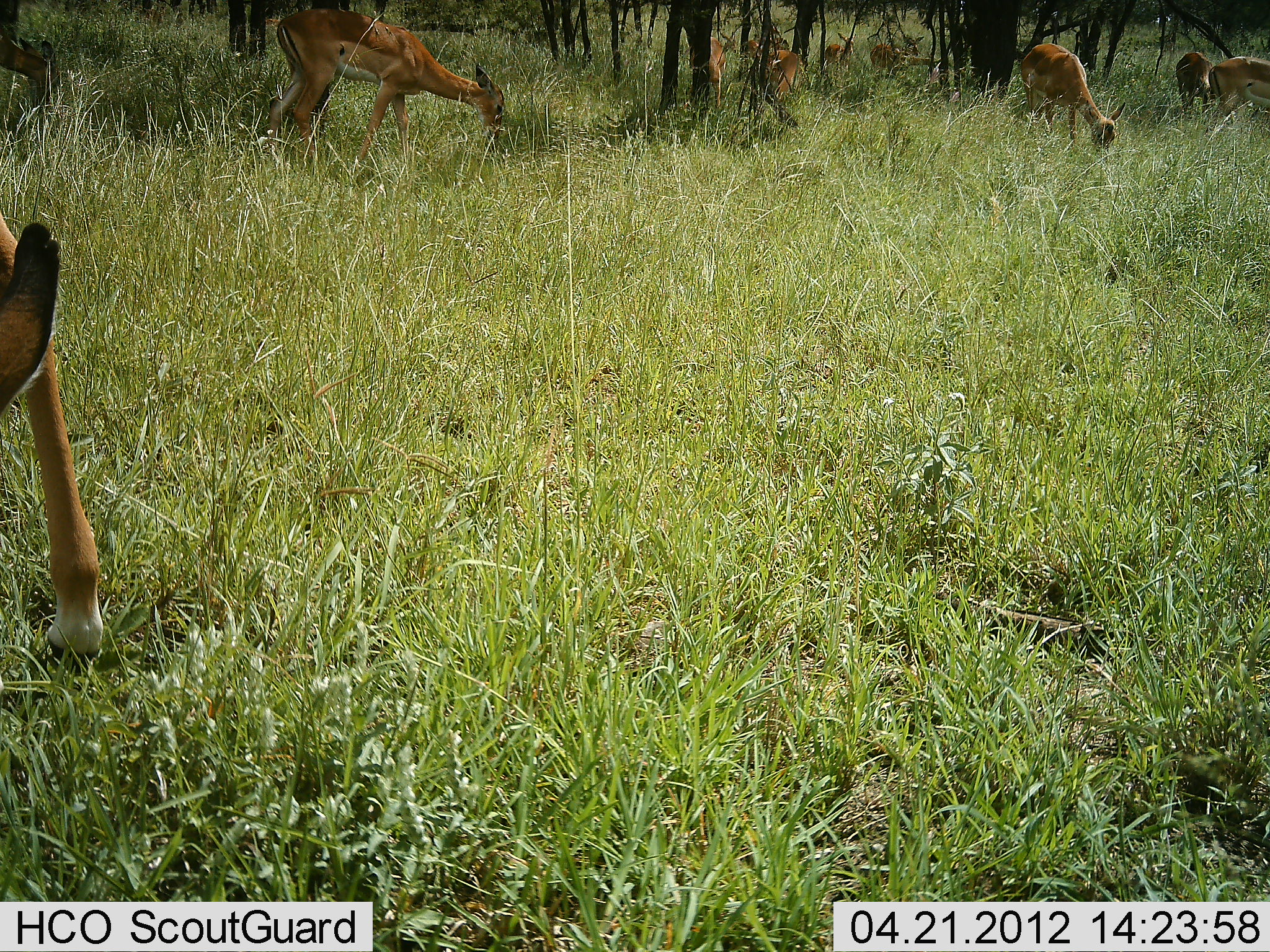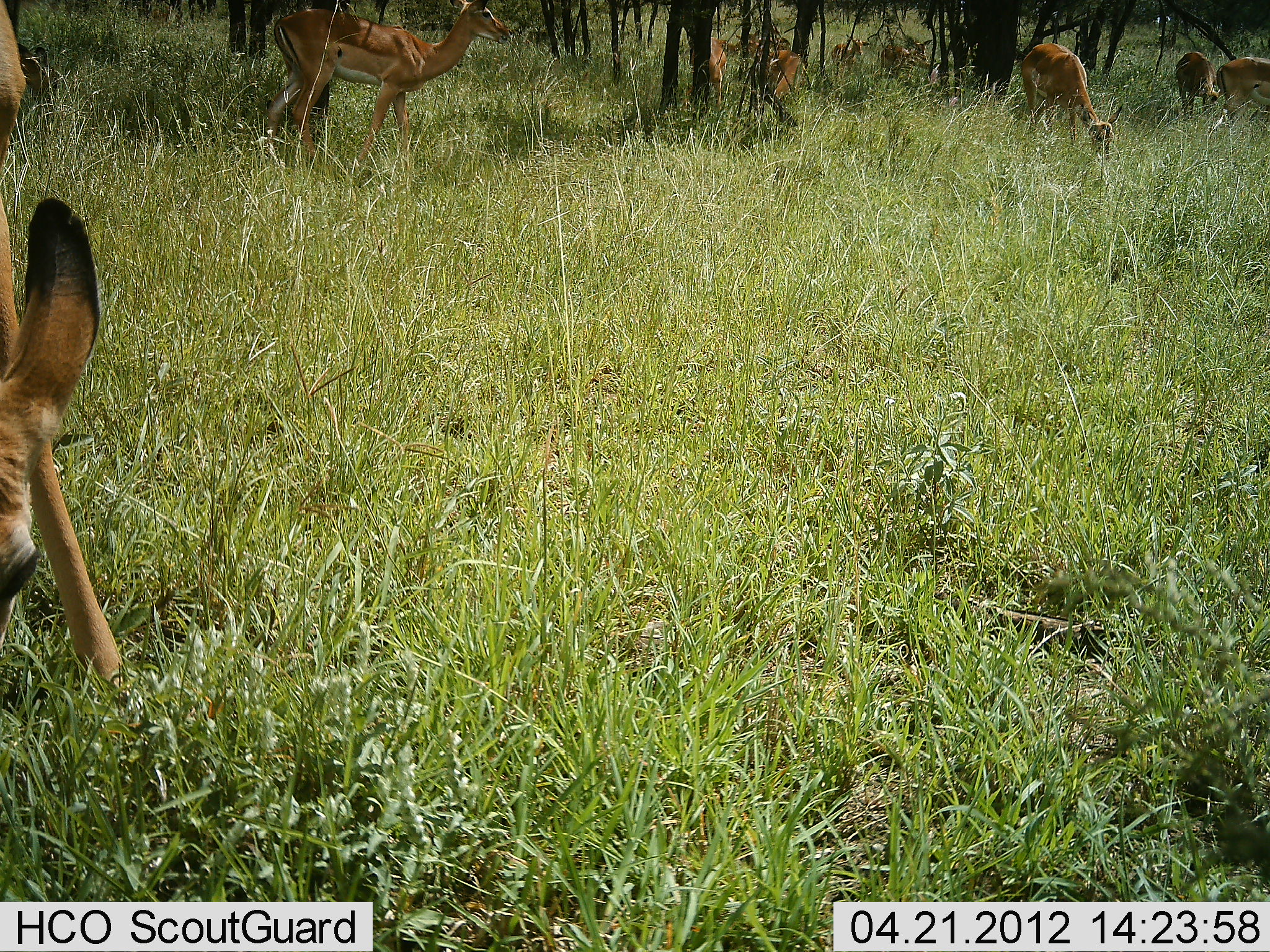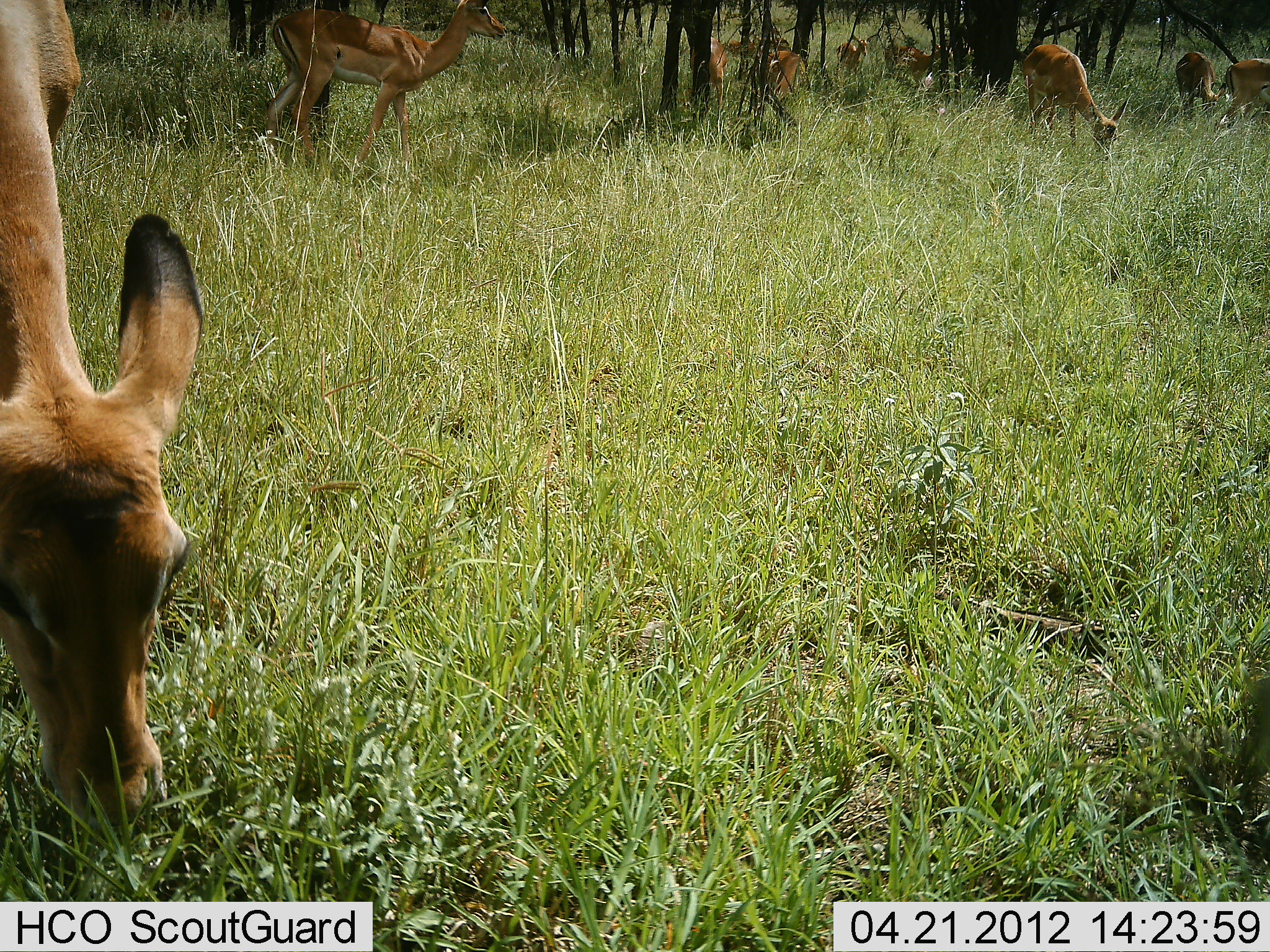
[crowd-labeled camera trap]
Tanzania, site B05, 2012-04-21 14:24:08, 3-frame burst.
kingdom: Animalia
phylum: Chordata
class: Mammalia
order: Artiodactyla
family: Bovidae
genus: Aepyceros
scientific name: Aepyceros melampus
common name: impala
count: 11-50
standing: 39%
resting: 0%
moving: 11%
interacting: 0%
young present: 0%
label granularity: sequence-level